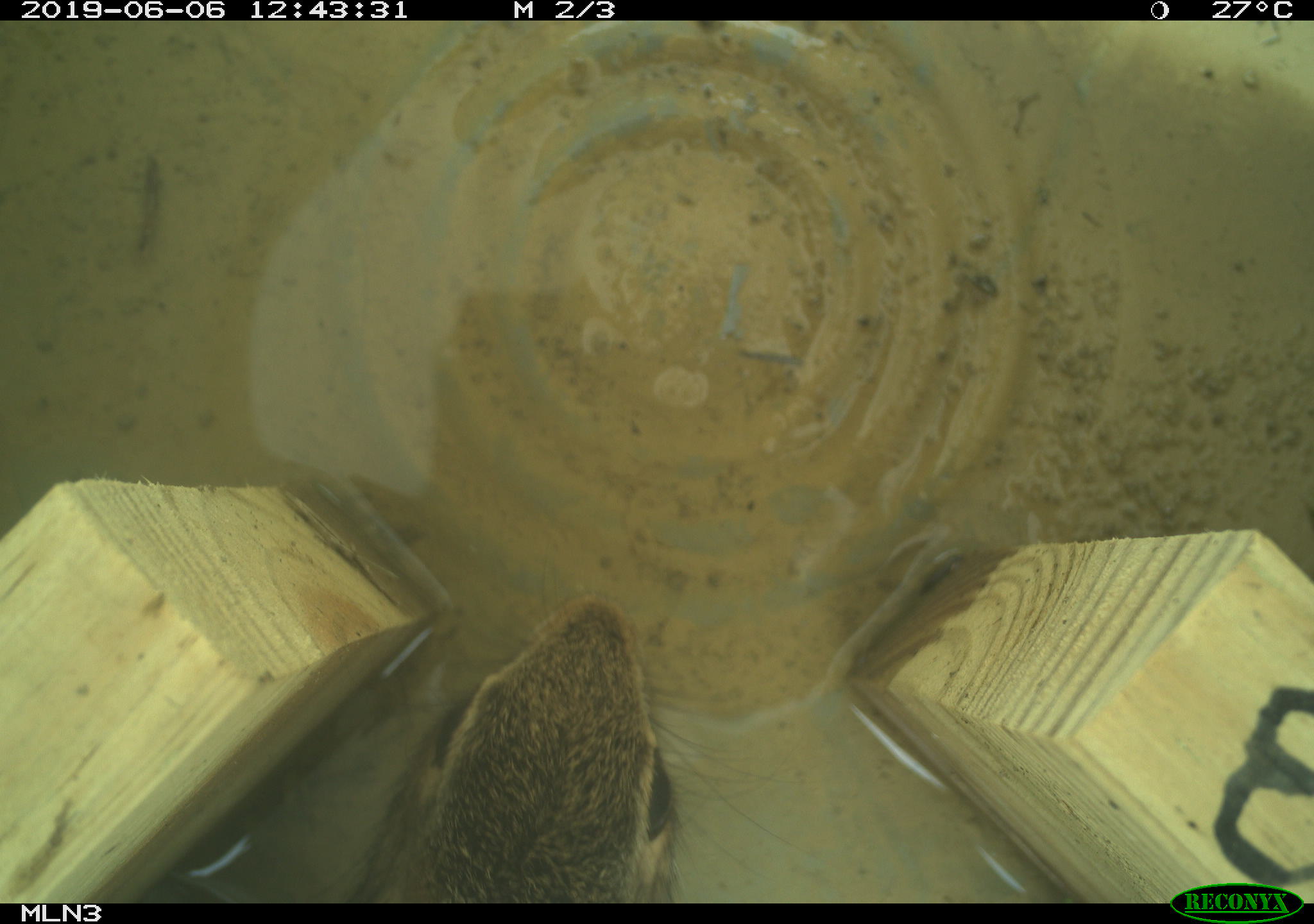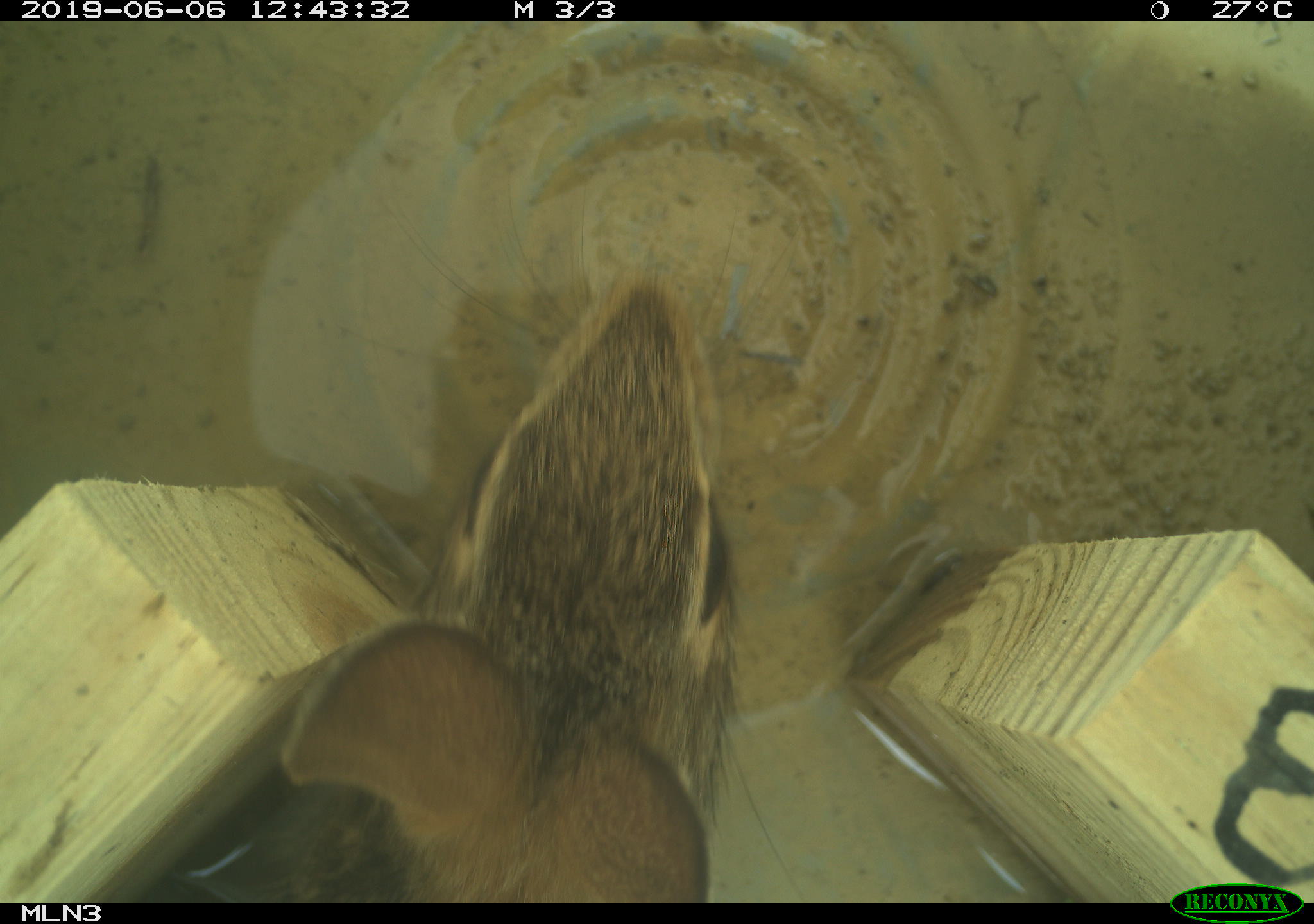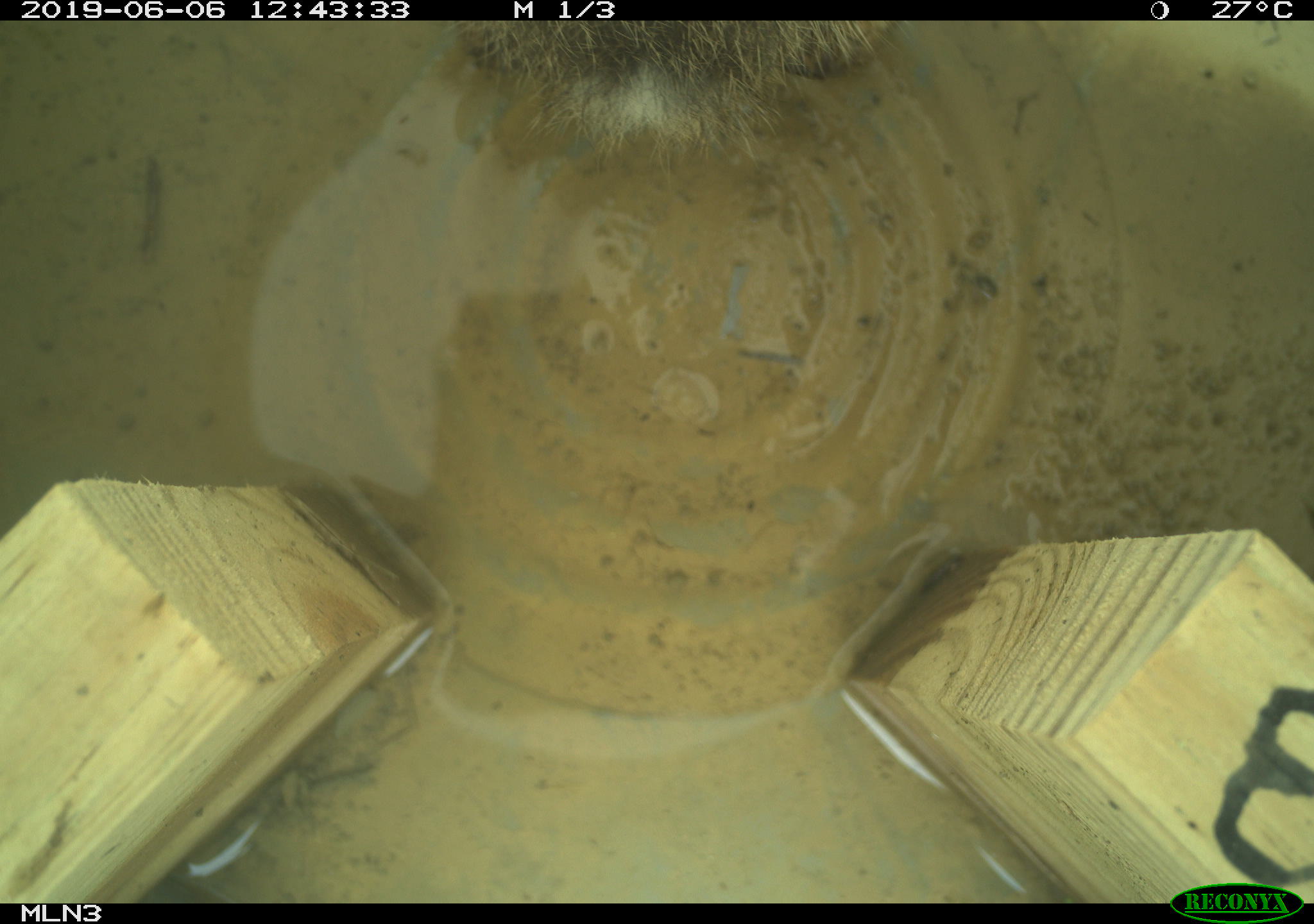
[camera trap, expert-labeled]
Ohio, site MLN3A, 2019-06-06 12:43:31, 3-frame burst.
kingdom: Animalia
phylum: Chordata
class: Mammalia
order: Lagomorpha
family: Leporidae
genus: Sylvilagus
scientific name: Sylvilagus floridanus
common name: eastern cottontail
Eastern cottontail (Sylvilagus floridanus).